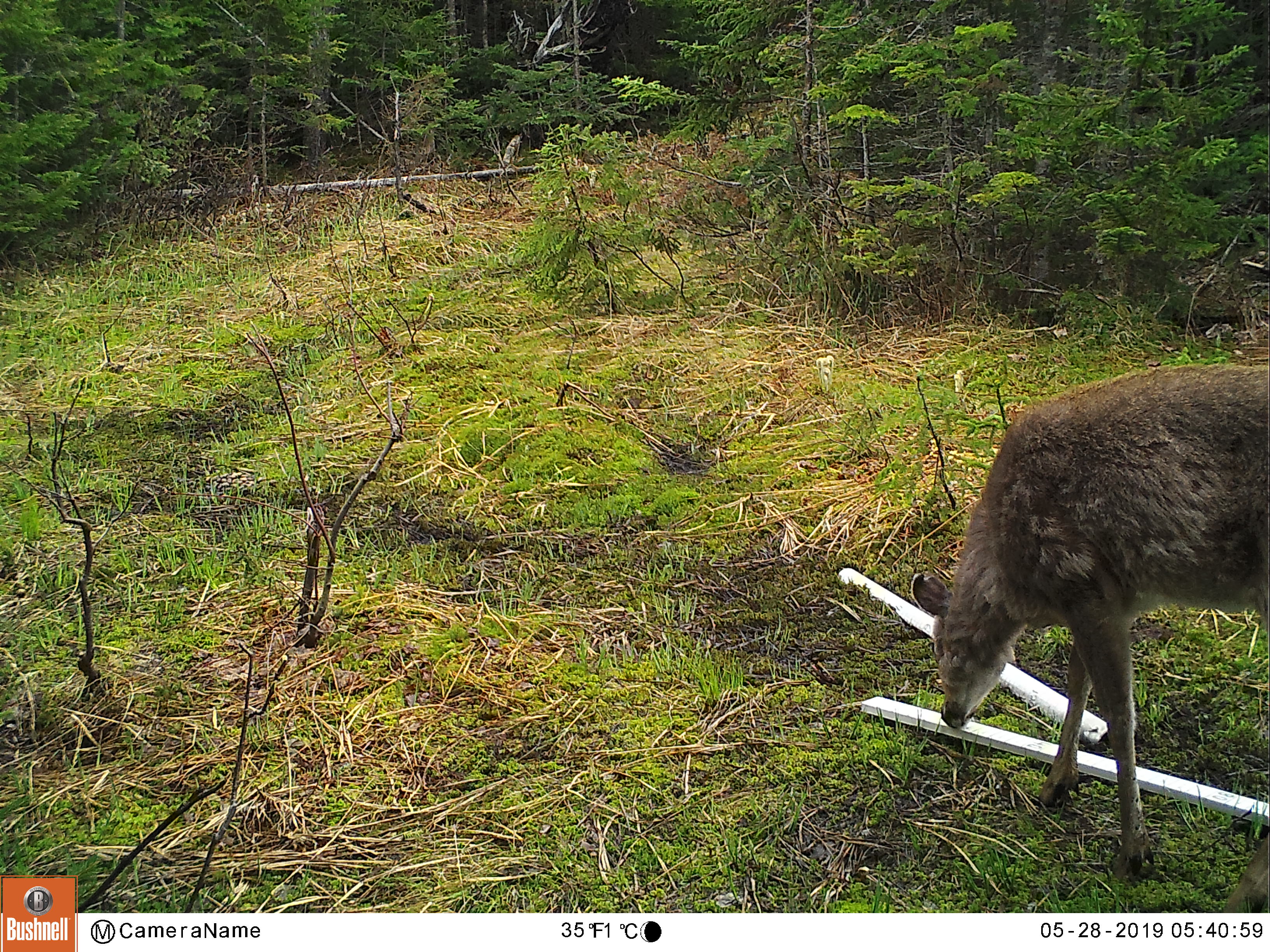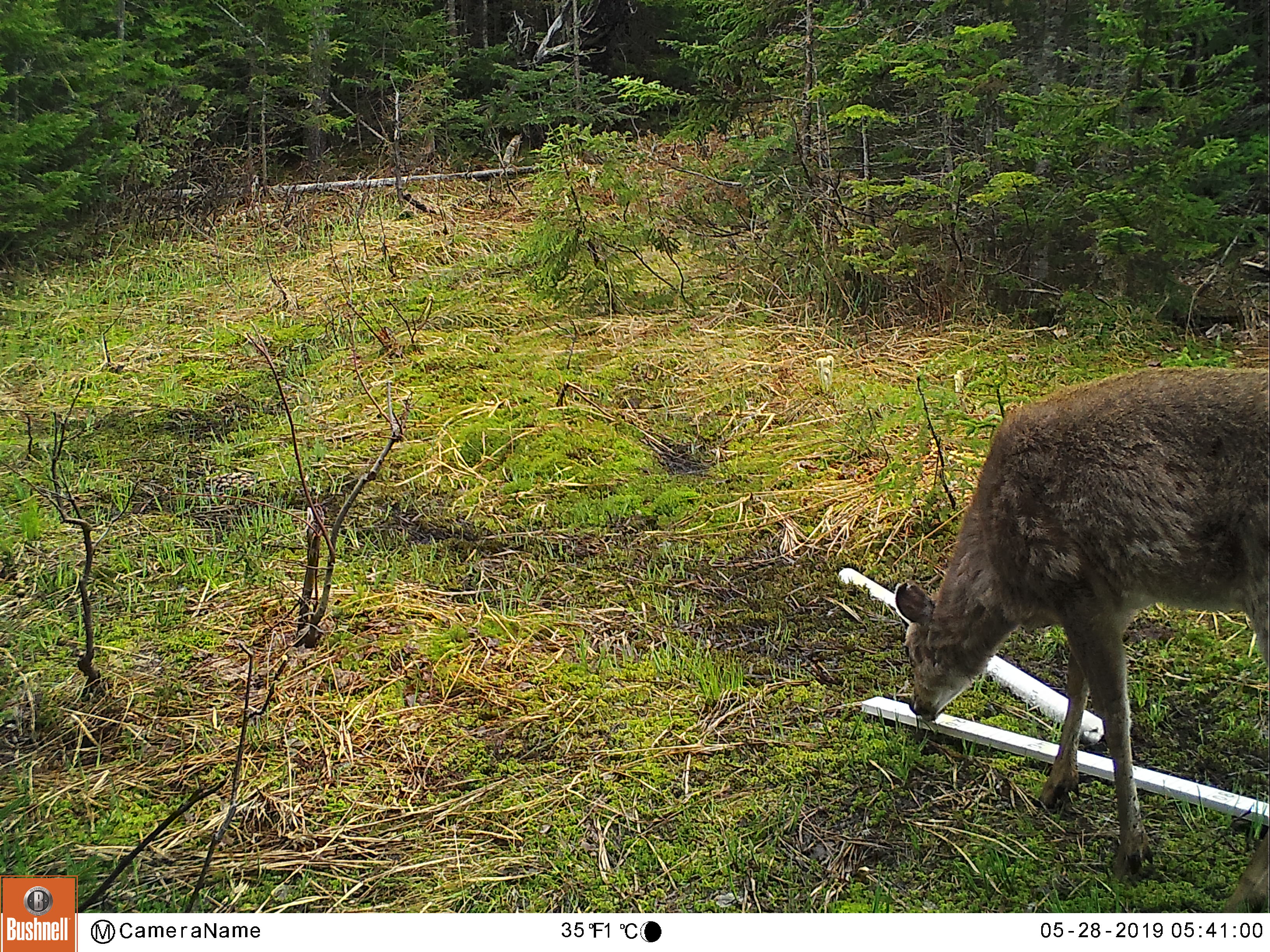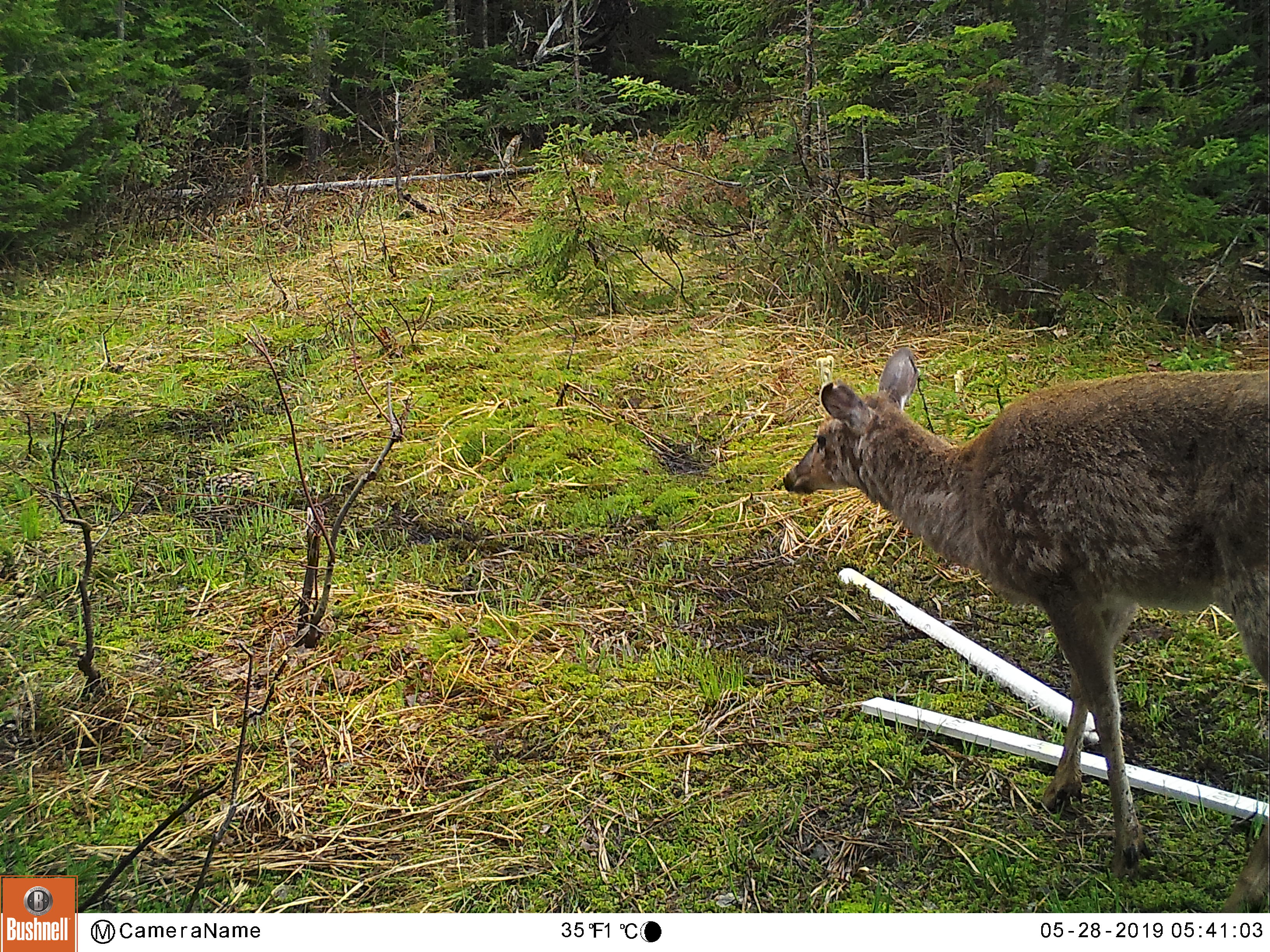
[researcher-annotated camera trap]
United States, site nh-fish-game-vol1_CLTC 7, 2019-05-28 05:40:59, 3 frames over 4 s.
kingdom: Animalia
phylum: Chordata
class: Mammalia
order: Artiodactyla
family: Cervidae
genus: Odocoileus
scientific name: Odocoileus virginianus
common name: white-tailed deer